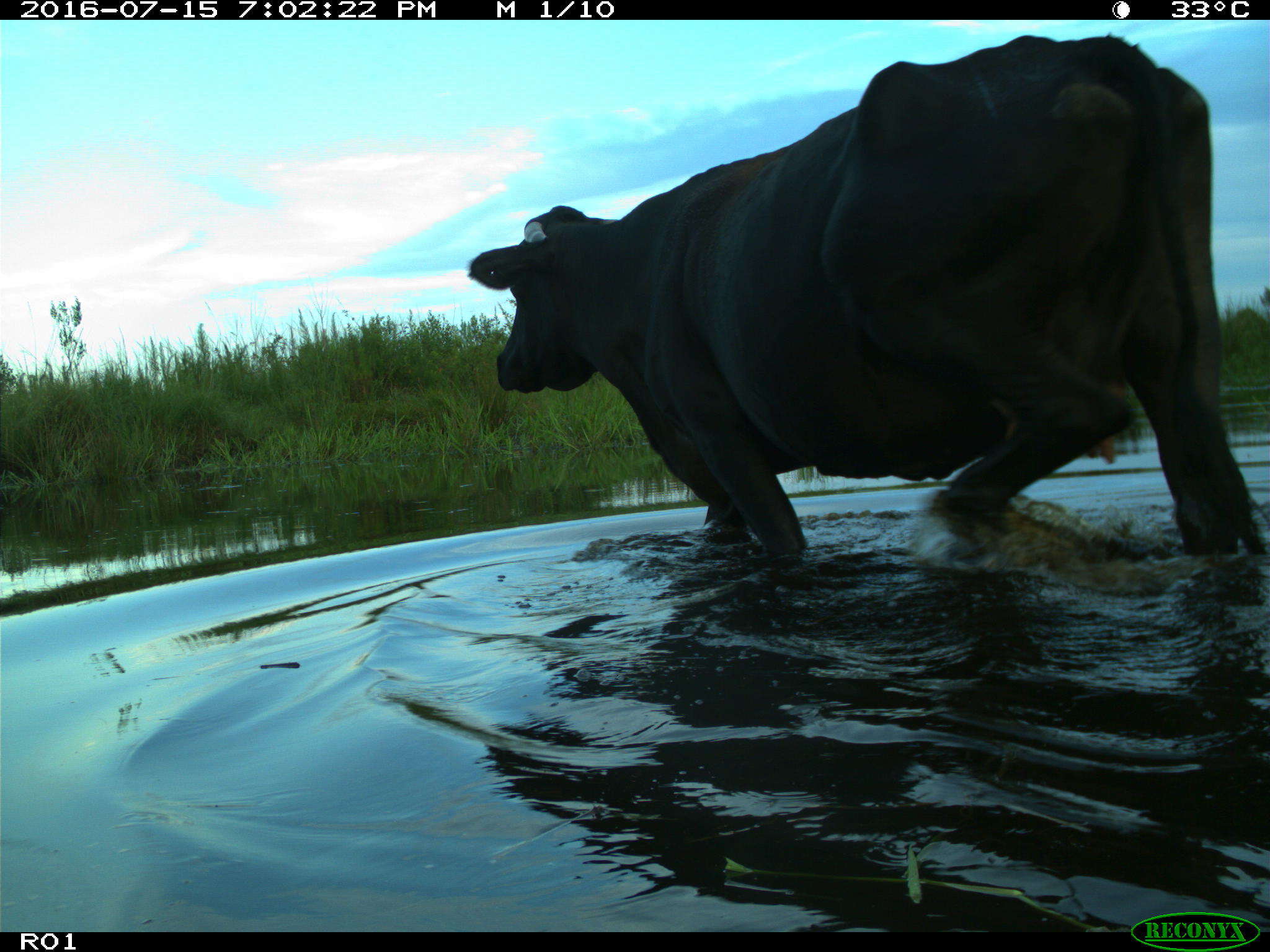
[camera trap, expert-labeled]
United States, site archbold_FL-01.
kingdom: Animalia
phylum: Chordata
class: Mammalia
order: Artiodactyla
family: Bovidae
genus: Bos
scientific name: Bos taurus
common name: domestic cow